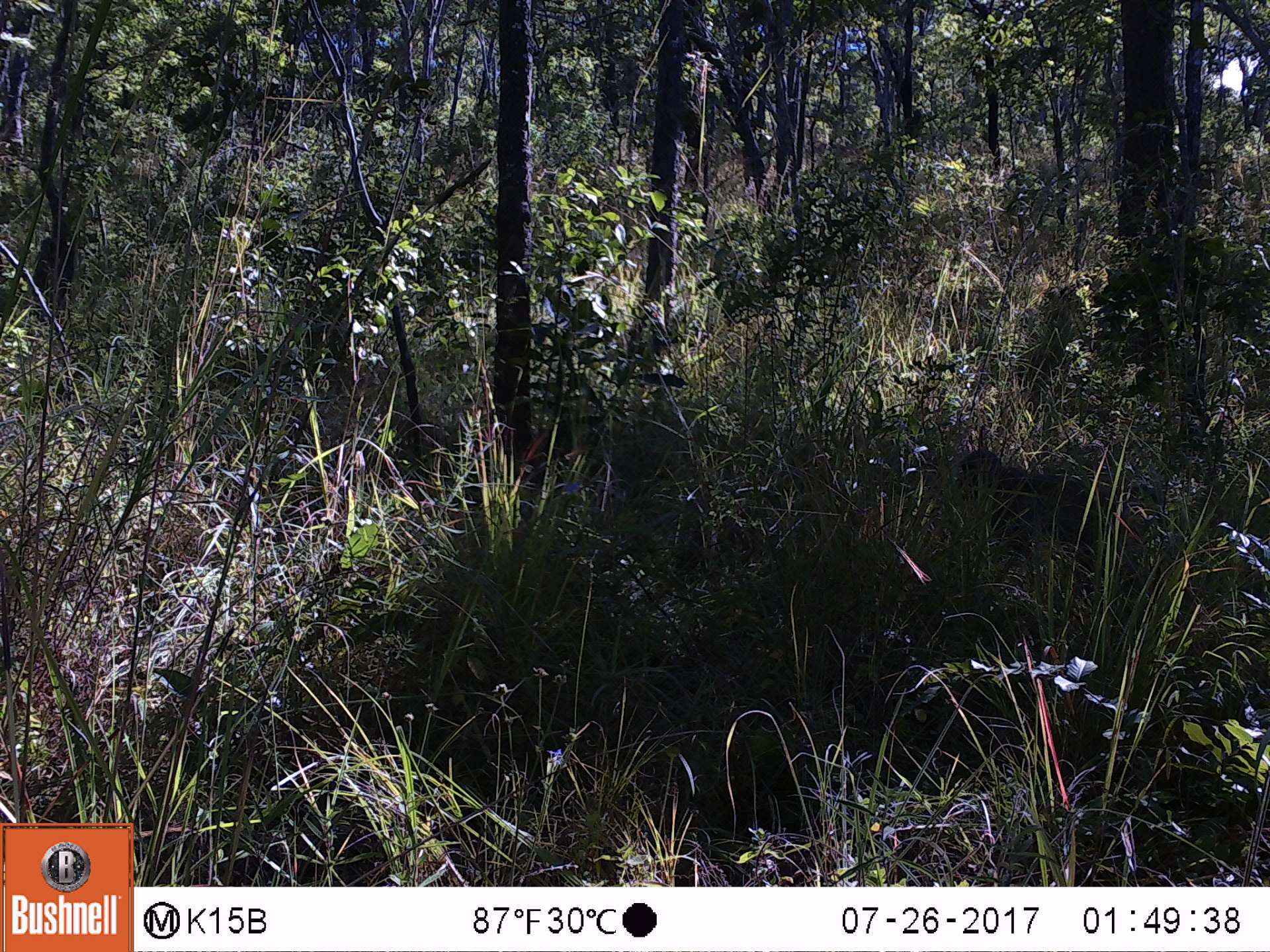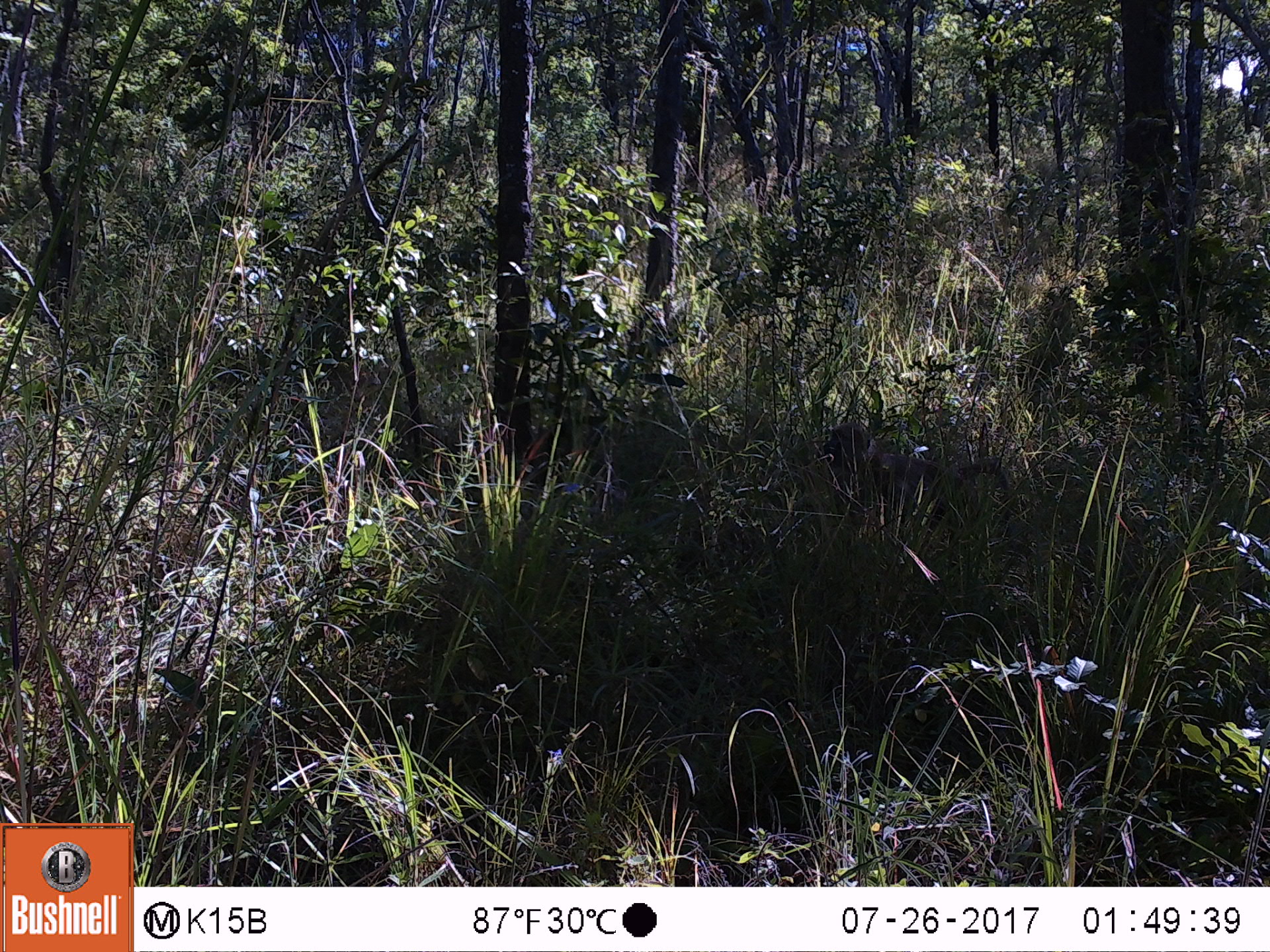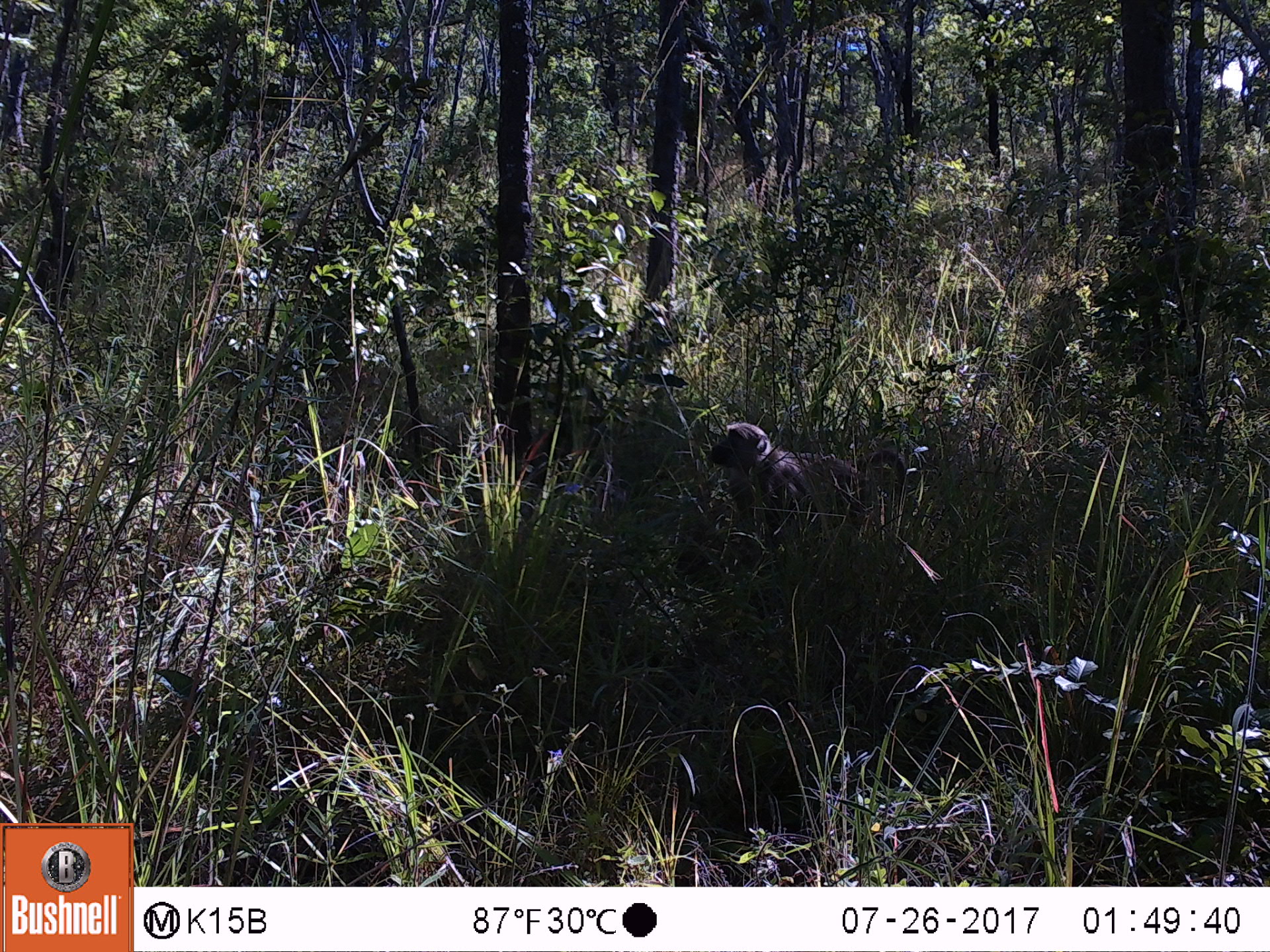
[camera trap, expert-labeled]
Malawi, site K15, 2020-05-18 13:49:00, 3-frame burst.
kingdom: Animalia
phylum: Chordata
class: Mammalia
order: Primates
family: Cercopithecidae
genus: Papio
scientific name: Papio cynocephalus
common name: yellow baboon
Yellow baboon (Papio cynocephalus), count 1.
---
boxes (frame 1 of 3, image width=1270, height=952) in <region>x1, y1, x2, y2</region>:
yellow baboon: <region>953, 448, 1152, 598</region>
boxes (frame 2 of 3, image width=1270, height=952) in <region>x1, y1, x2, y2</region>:
yellow baboon: <region>816, 414, 1015, 540</region>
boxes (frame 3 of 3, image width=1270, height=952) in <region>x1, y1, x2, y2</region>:
yellow baboon: <region>700, 416, 909, 555</region>